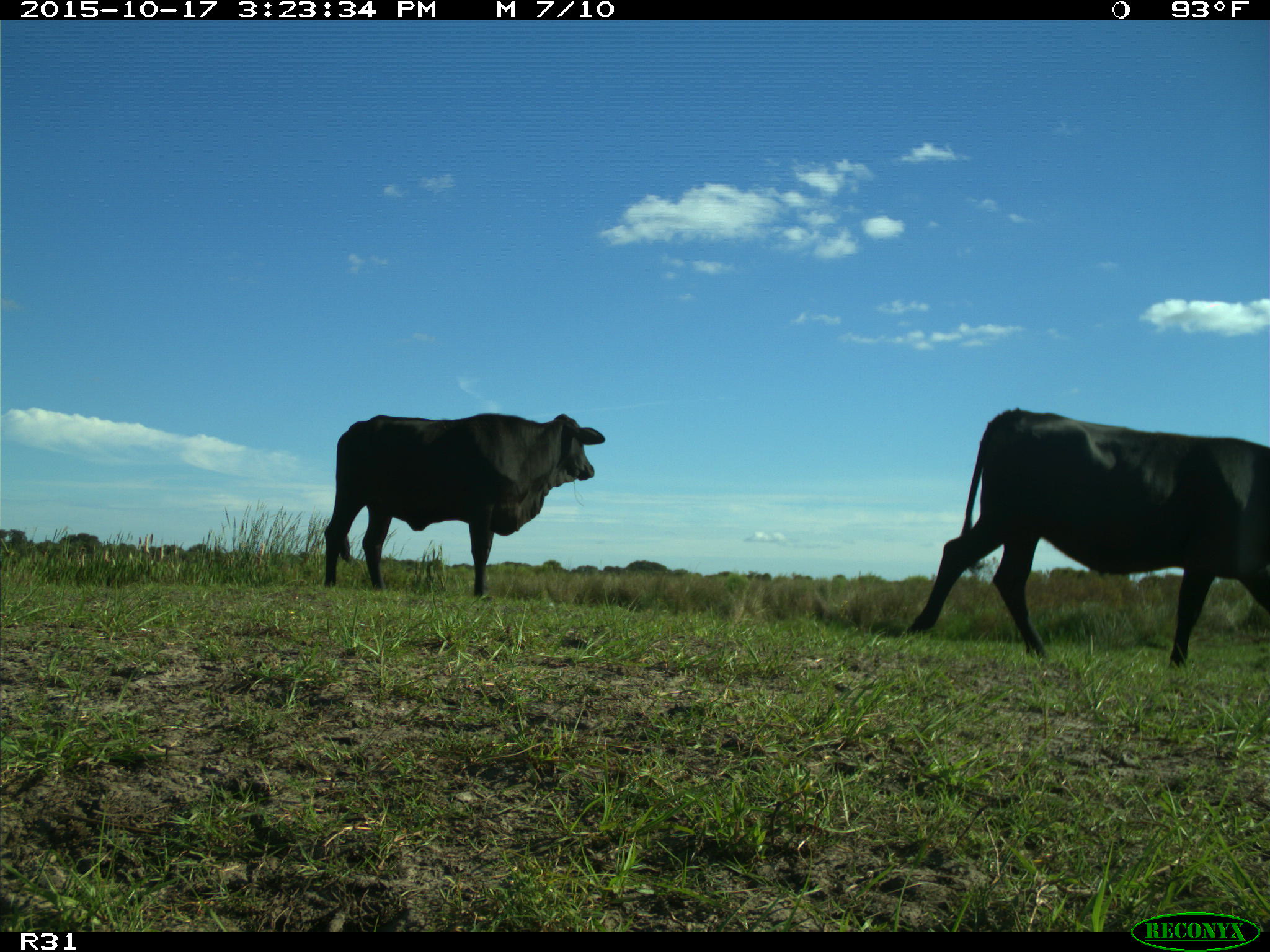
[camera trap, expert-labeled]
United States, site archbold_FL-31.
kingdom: Animalia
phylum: Chordata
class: Mammalia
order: Artiodactyla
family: Bovidae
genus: Bos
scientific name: Bos taurus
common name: domestic cow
Bos taurus (domestic cow).